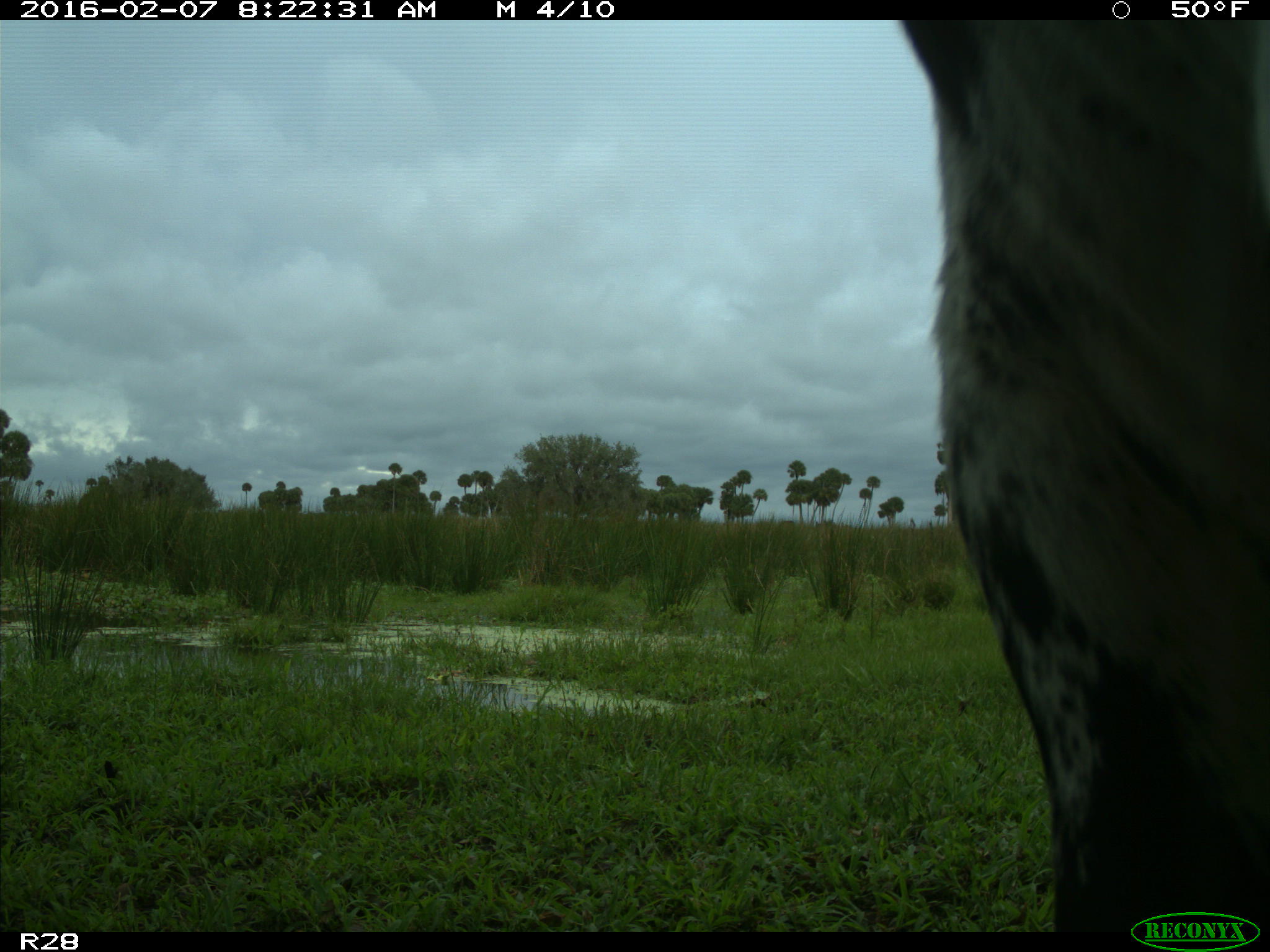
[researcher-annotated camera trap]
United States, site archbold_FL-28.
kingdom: Animalia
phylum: Chordata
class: Mammalia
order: Artiodactyla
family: Bovidae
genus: Bos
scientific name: Bos taurus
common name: domestic cow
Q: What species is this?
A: Bos taurus (domestic cow).